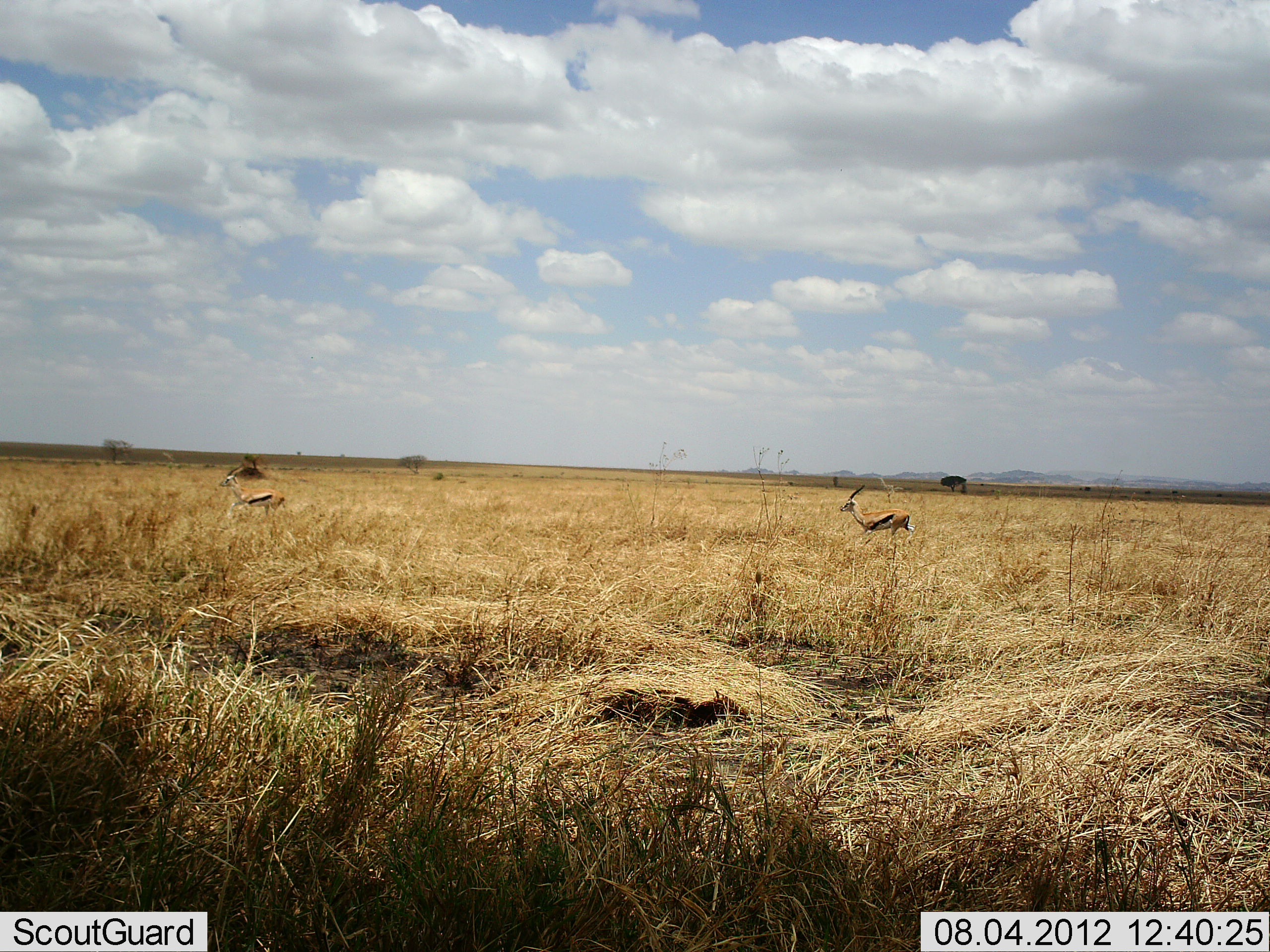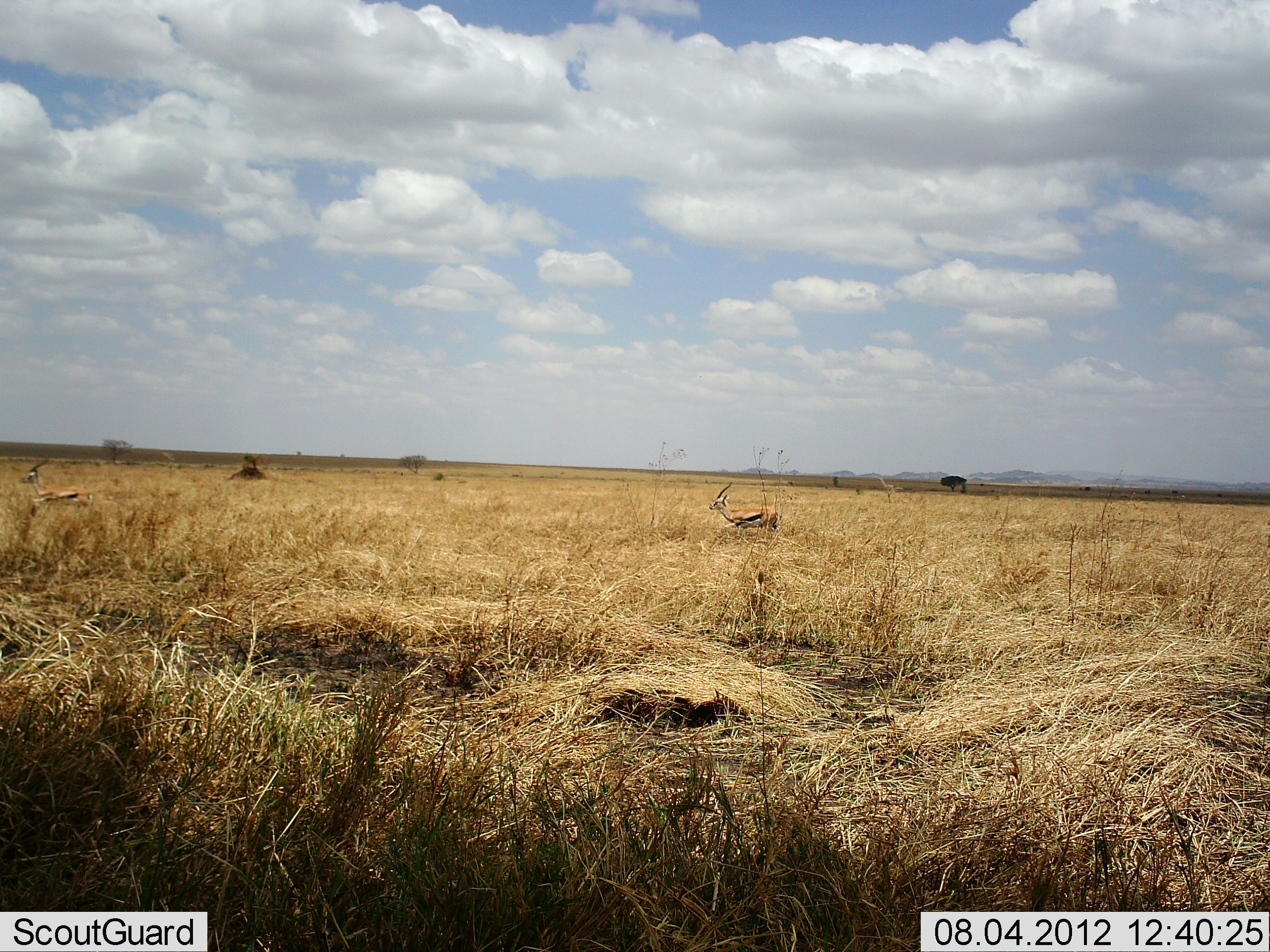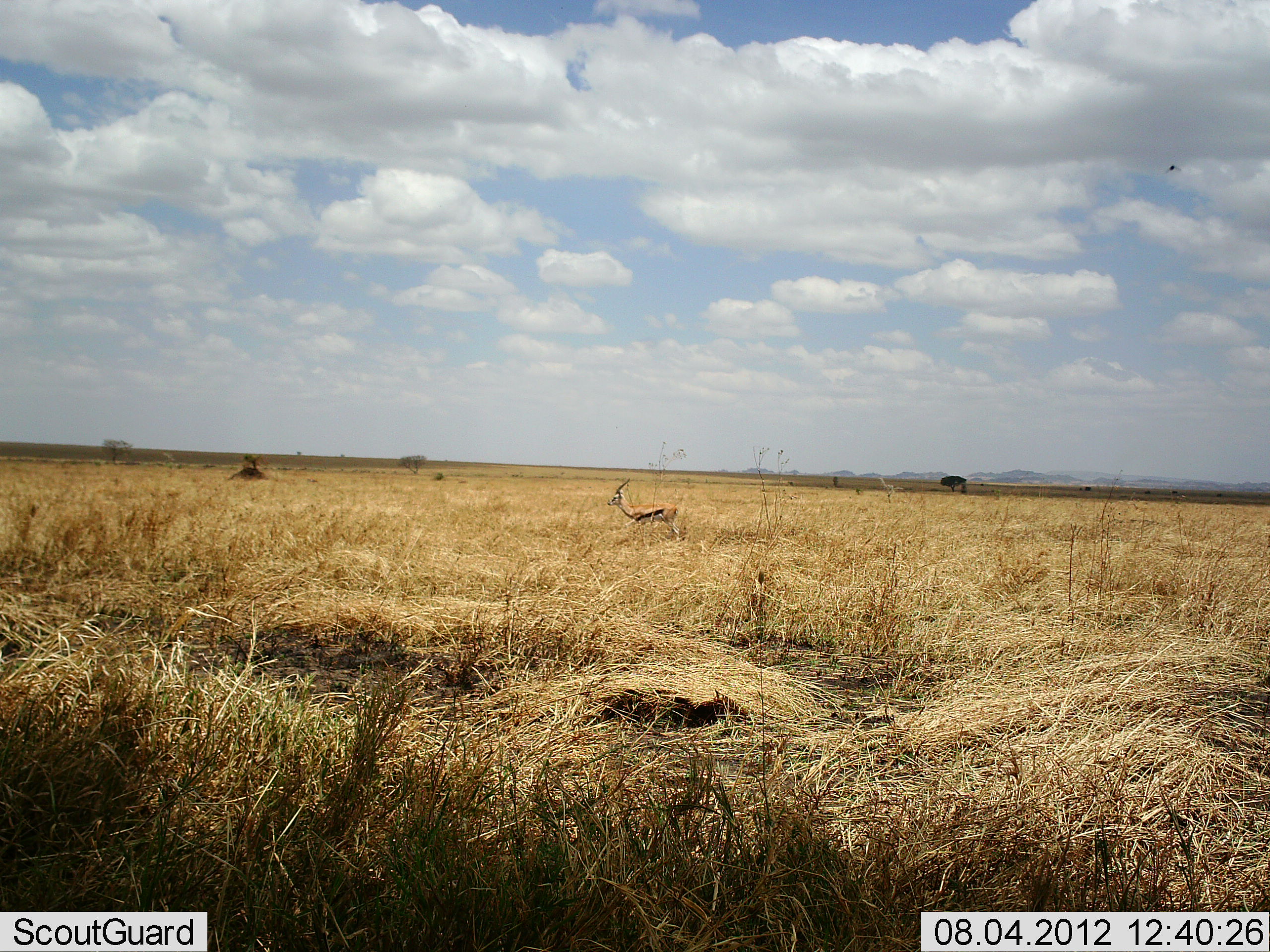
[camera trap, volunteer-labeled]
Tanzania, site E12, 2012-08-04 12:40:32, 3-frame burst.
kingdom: Animalia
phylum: Chordata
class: Mammalia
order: Artiodactyla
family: Bovidae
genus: Eudorcas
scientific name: Eudorcas thomsonii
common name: thomson's gazelle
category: gazellethomsons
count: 2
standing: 0%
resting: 0%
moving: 100%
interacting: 0%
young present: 0%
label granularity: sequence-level